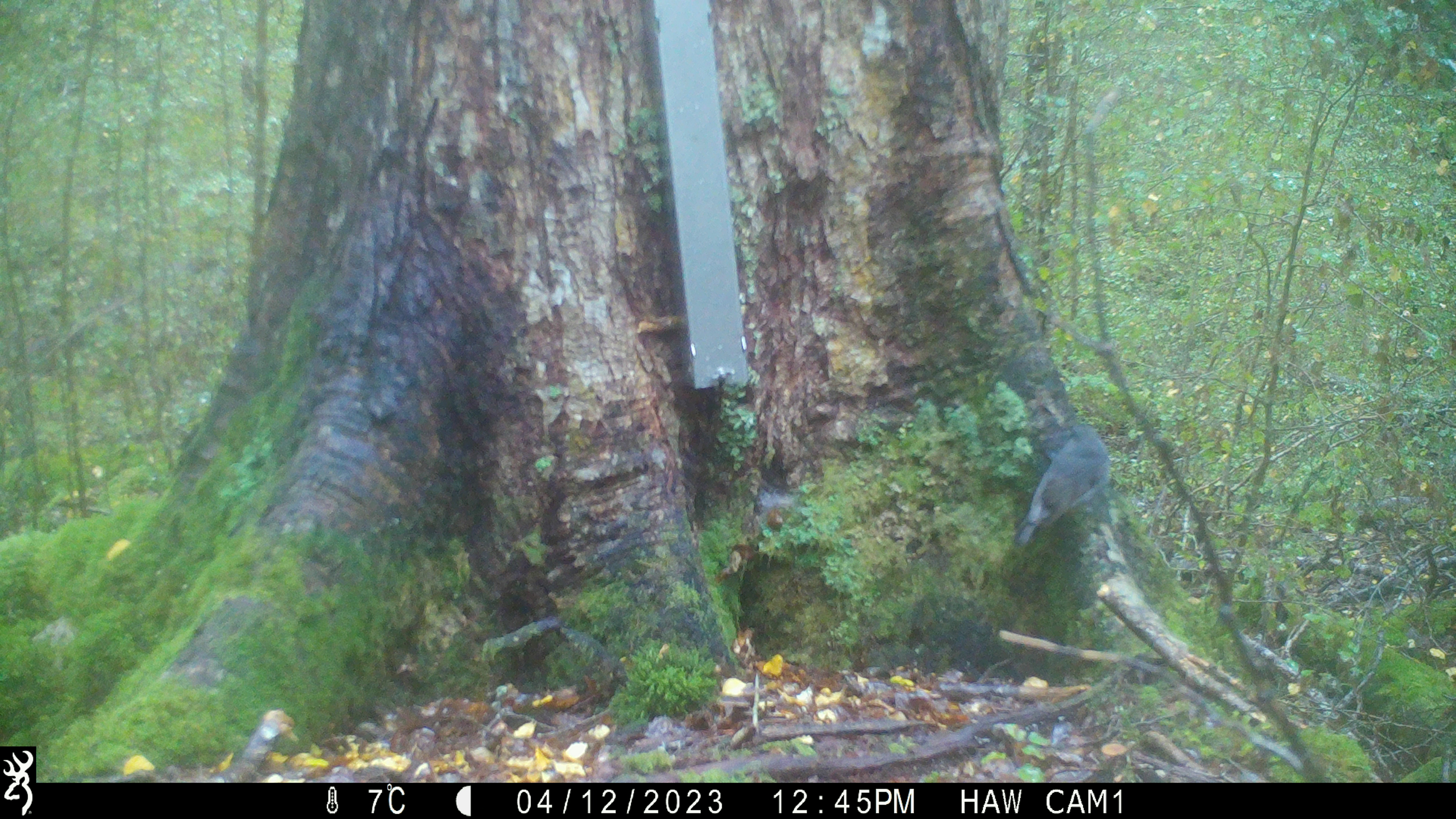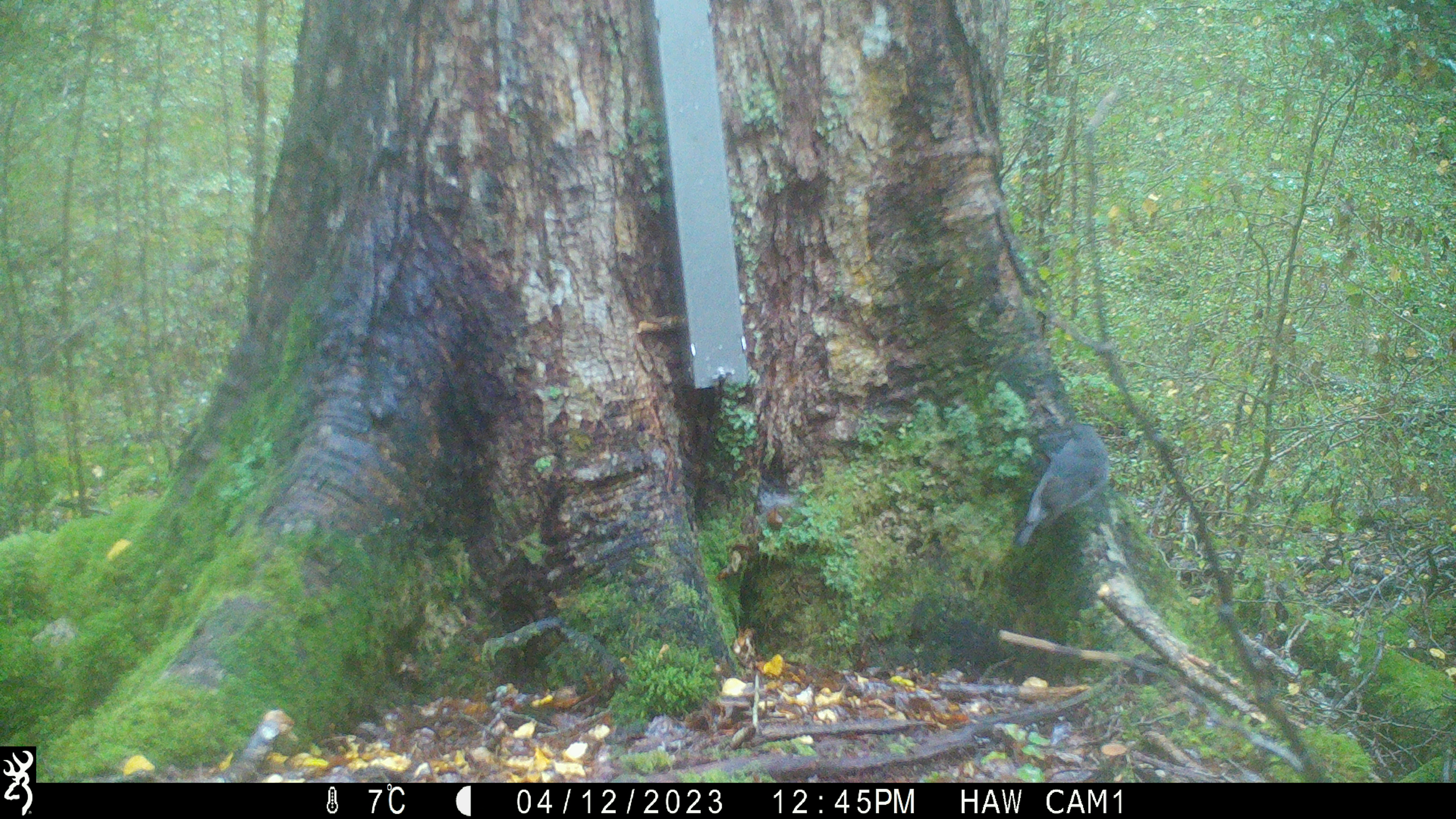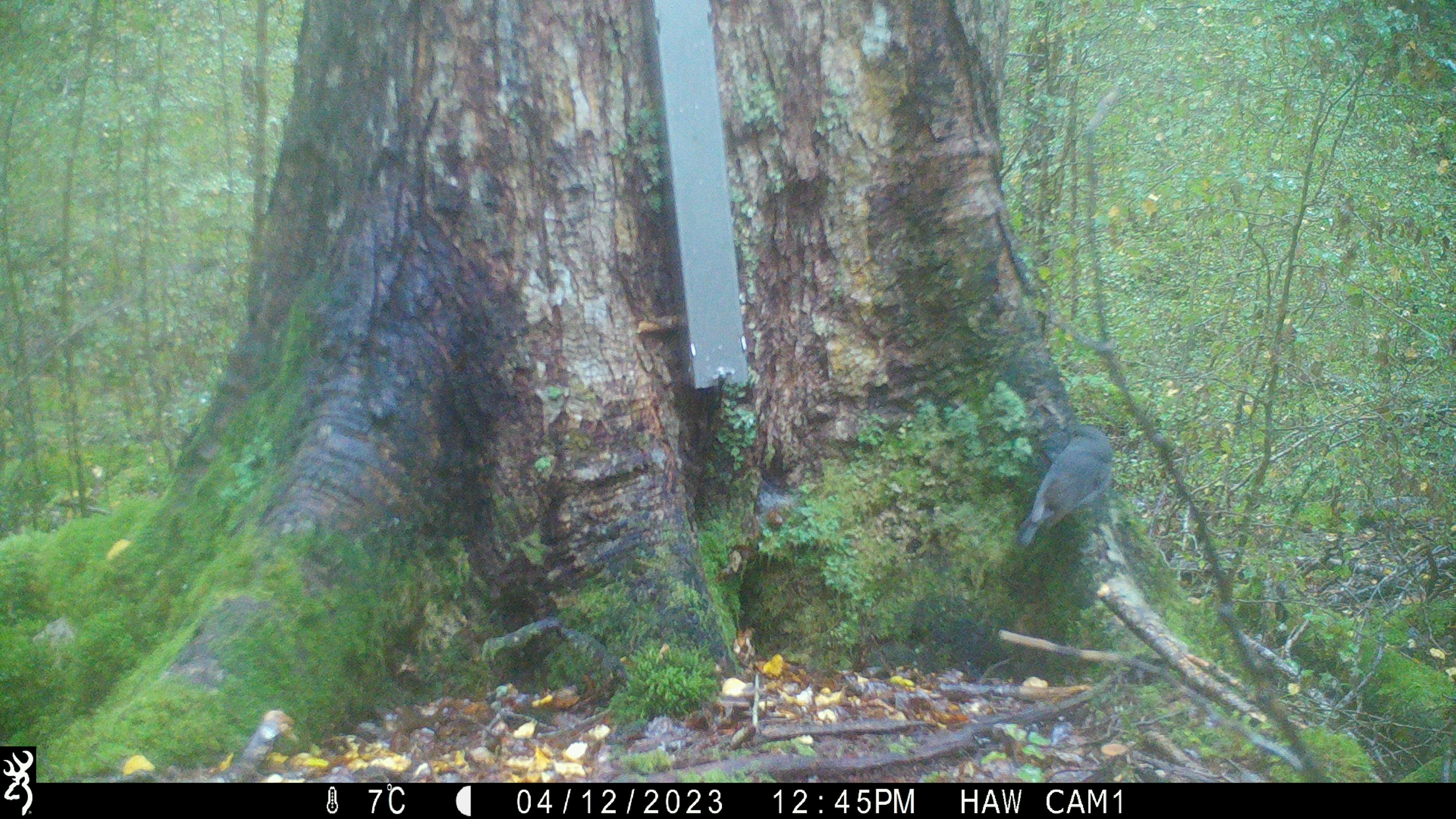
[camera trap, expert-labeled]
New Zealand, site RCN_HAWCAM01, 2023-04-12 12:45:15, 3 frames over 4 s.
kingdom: Animalia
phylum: Chordata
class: Aves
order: Passeriformes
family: Petroicidae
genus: Petroica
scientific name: Petroica australis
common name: new zealand robin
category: robin